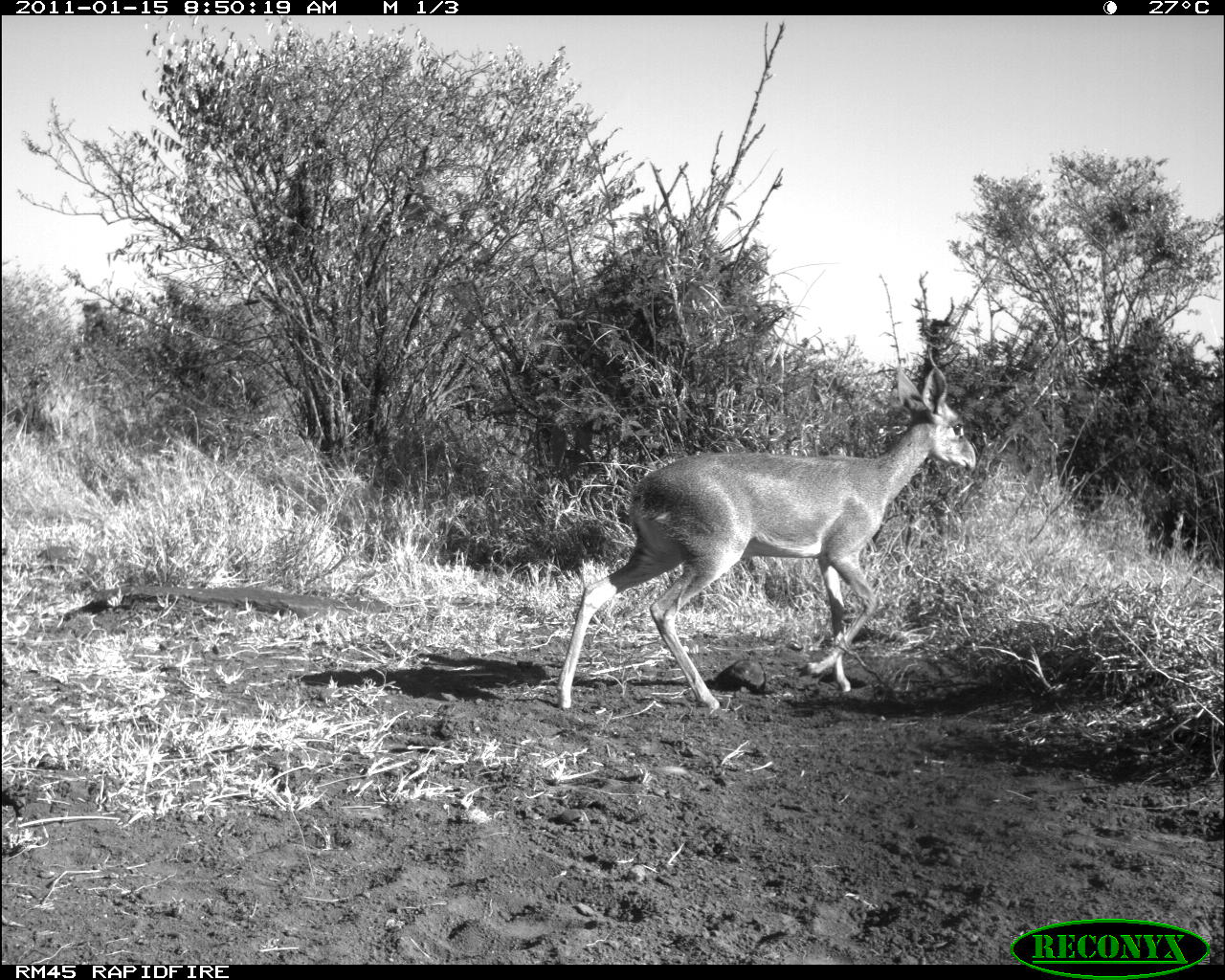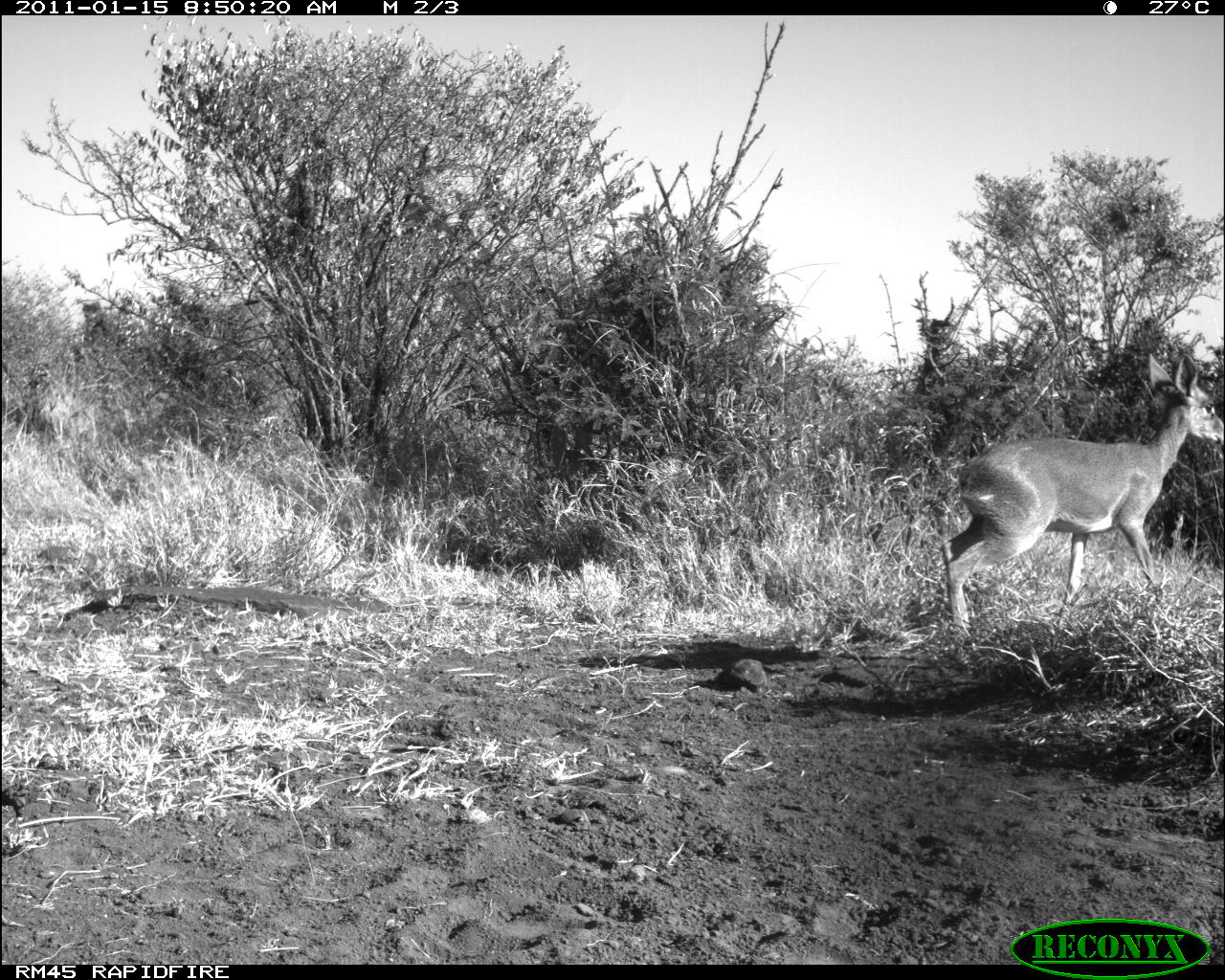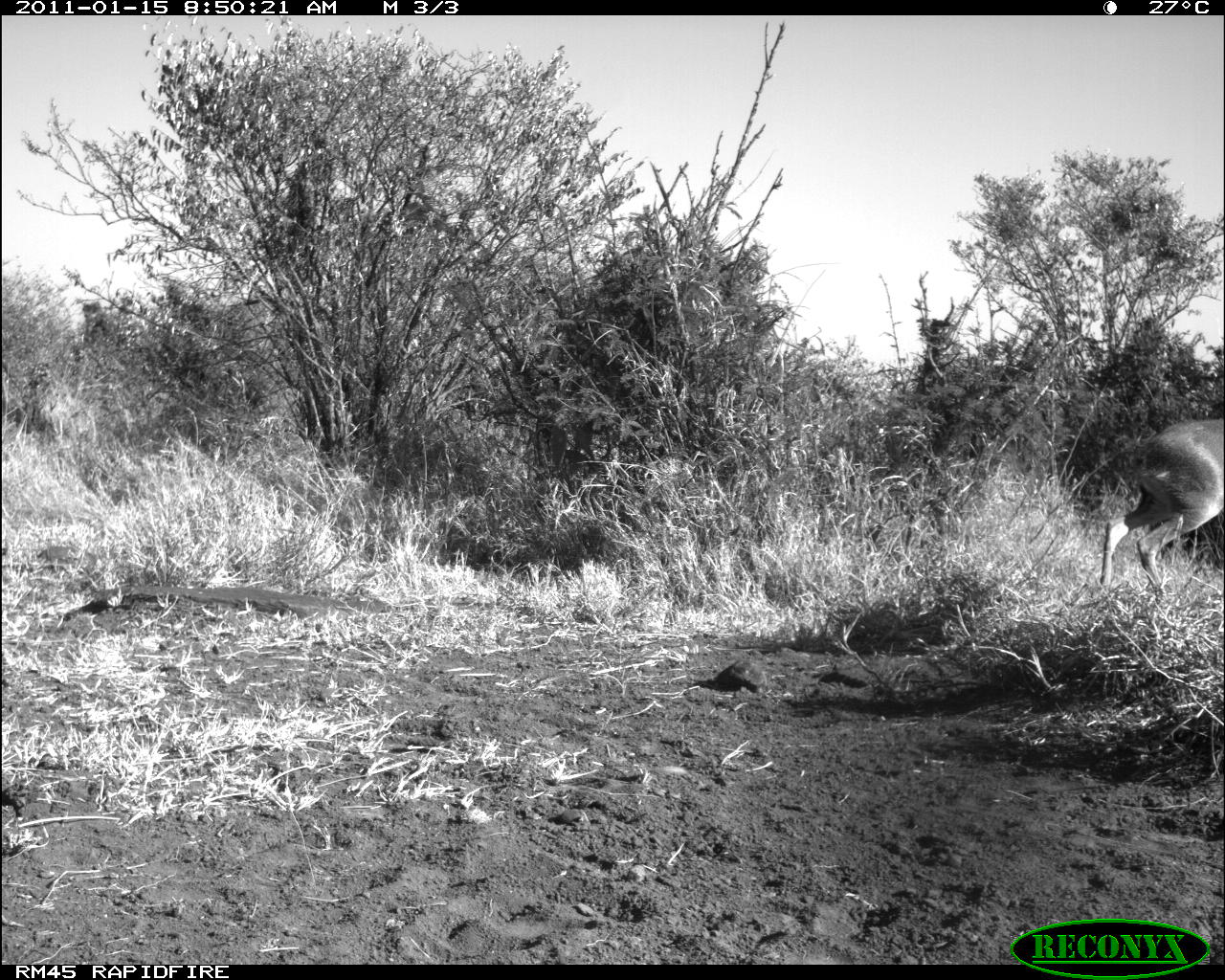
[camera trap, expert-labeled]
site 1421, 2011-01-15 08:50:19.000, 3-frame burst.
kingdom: Animalia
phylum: Chordata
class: Mammalia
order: Artiodactyla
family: Bovidae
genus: Madoqua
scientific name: Madoqua guentheri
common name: günther's dik-dik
Madoqua guentheri (günther's dik-dik), count 1.